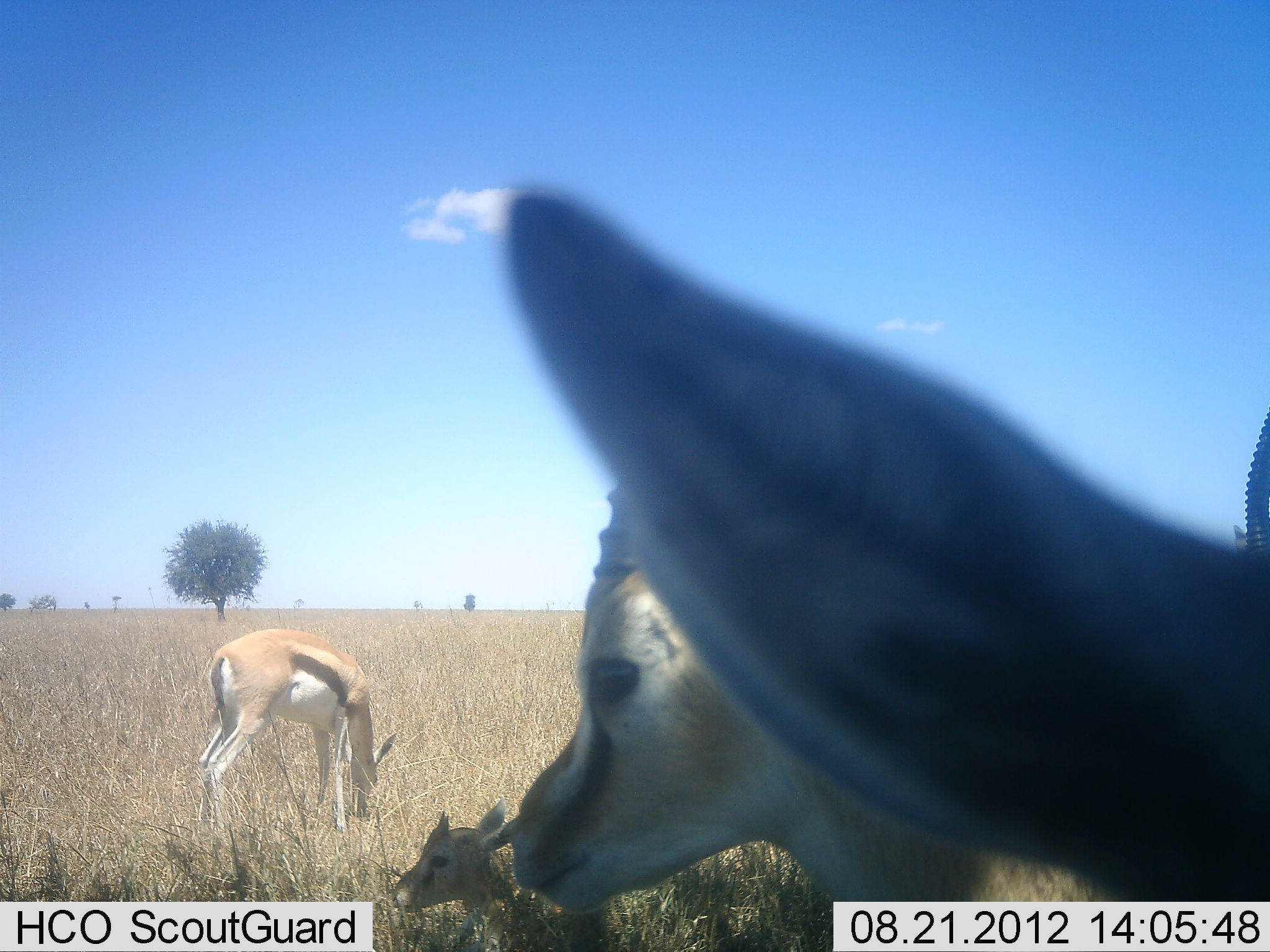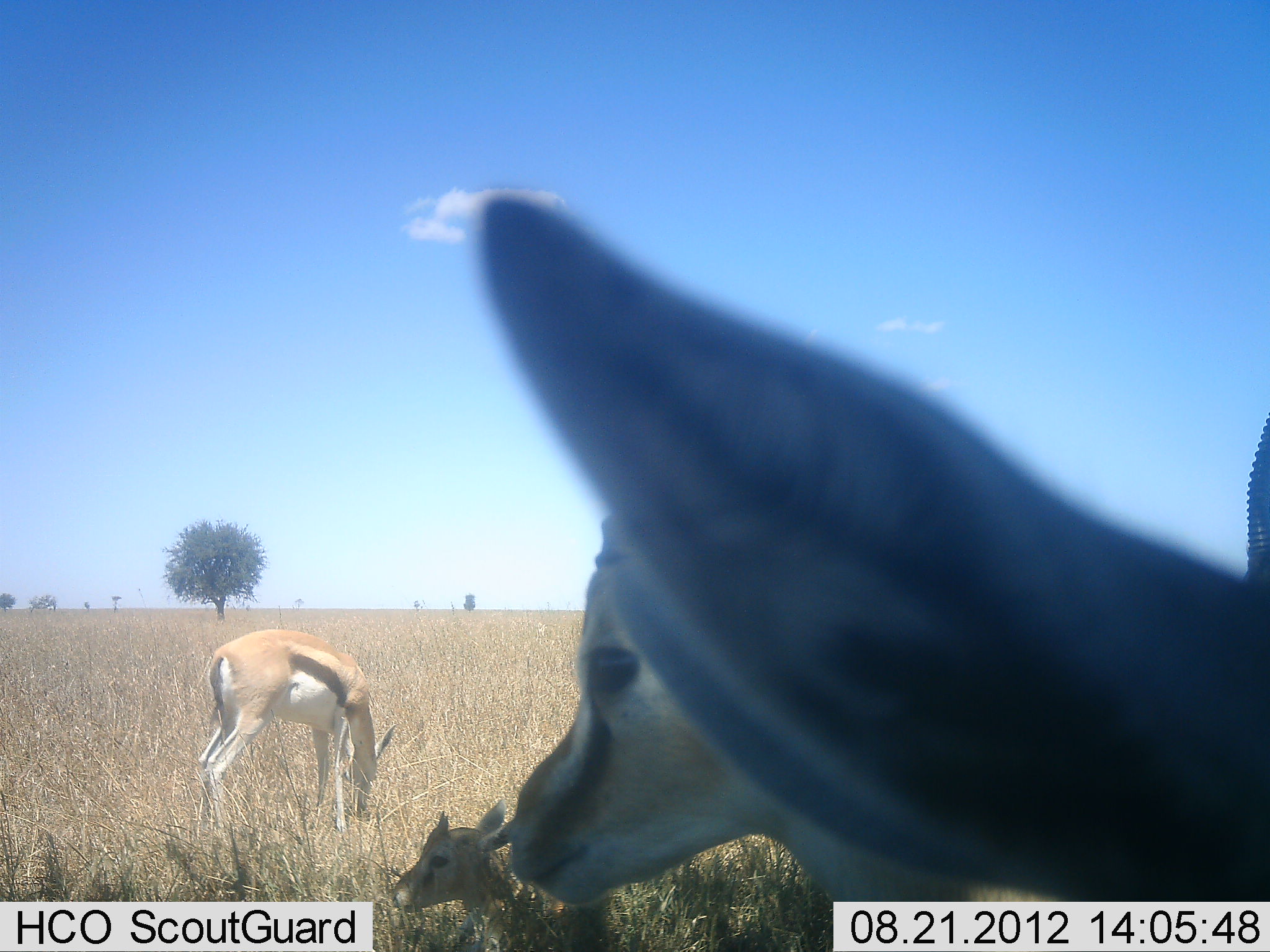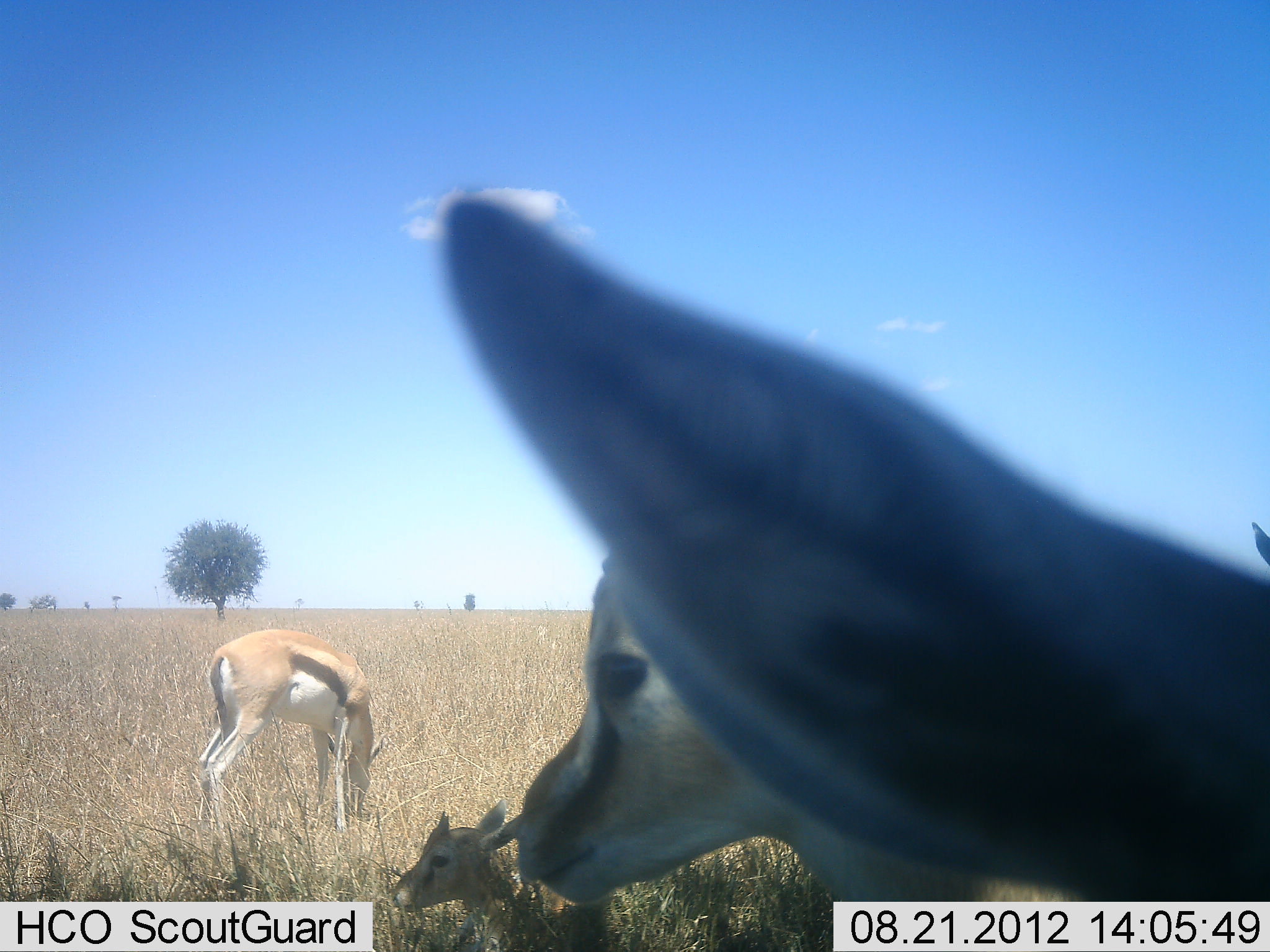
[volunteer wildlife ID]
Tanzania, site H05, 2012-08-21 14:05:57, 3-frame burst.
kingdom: Animalia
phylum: Chordata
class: Mammalia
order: Artiodactyla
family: Bovidae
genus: Eudorcas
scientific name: Eudorcas thomsonii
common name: thomson's gazelle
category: gazellethomsons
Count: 4.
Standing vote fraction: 80%.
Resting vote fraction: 60%.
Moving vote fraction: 0%.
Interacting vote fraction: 10%.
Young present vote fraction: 10%.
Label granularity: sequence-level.